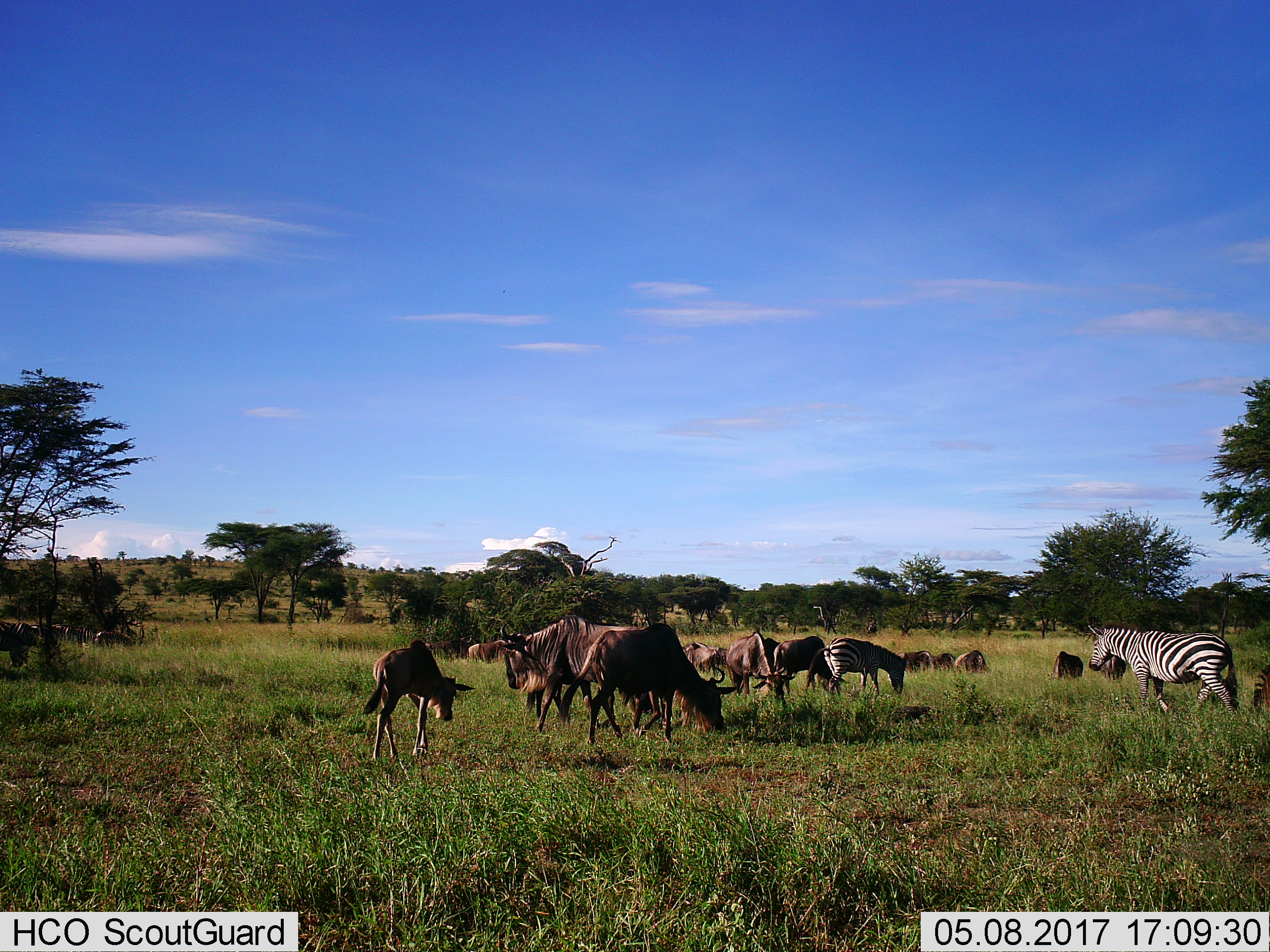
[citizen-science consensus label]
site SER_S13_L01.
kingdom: Animalia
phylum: Chordata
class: Mammalia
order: Artiodactyla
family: Bovidae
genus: Connochaetes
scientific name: Connochaetes taurinus taurinus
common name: blue wildebeest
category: wildebeestblue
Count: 11-50.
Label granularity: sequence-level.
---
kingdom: Animalia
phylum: Chordata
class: Mammalia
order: Perissodactyla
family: Equidae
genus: Equus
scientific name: Equus quagga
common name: plains zebra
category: zebraplains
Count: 3.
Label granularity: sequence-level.